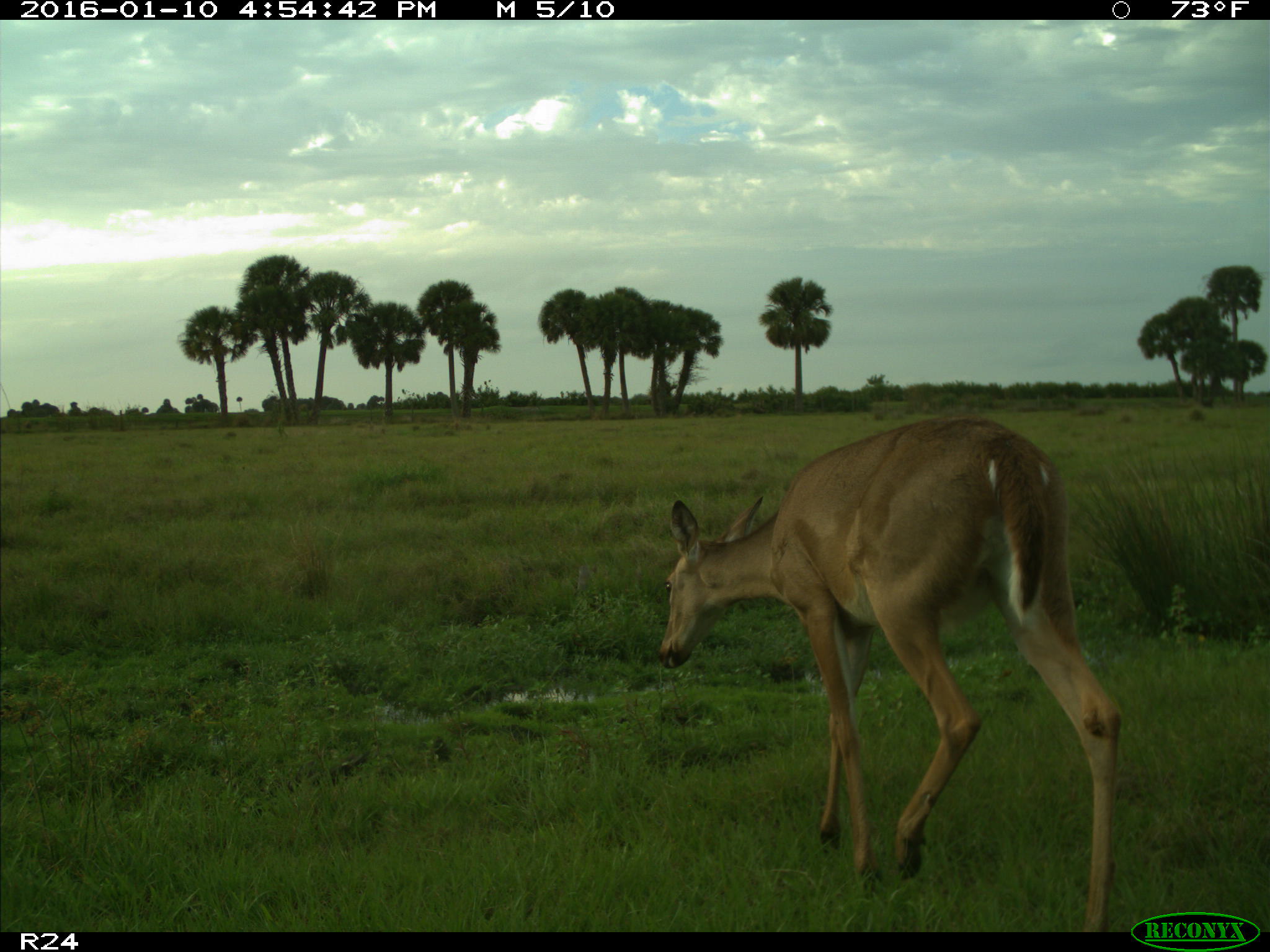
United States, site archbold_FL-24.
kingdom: Animalia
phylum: Chordata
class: Mammalia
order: Artiodactyla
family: Cervidae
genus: Odocoileus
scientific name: Odocoileus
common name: deer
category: unidentified deer